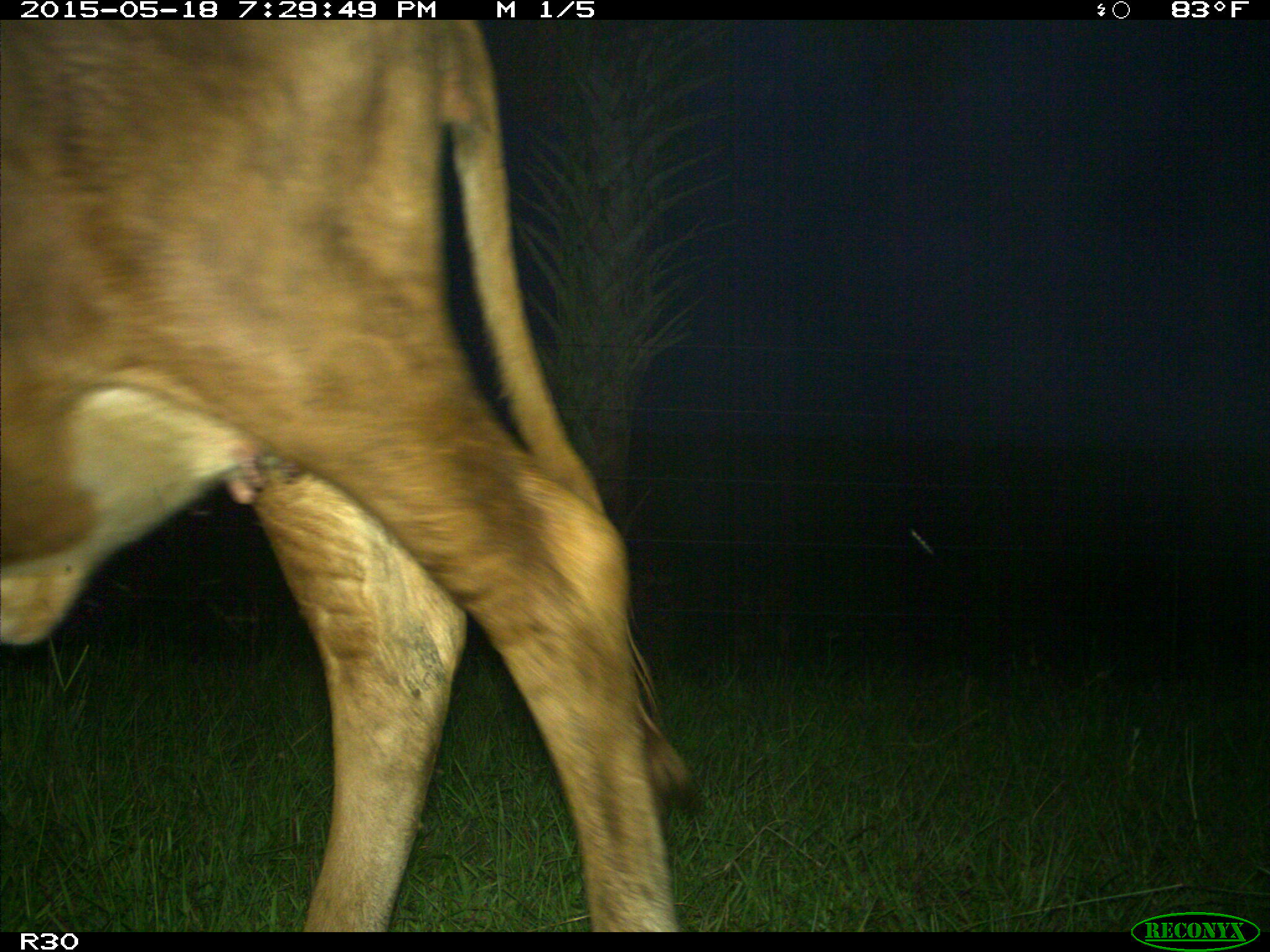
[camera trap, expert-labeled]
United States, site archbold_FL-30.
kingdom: Animalia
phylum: Chordata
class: Mammalia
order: Artiodactyla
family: Bovidae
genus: Bos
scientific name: Bos taurus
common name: domestic cow